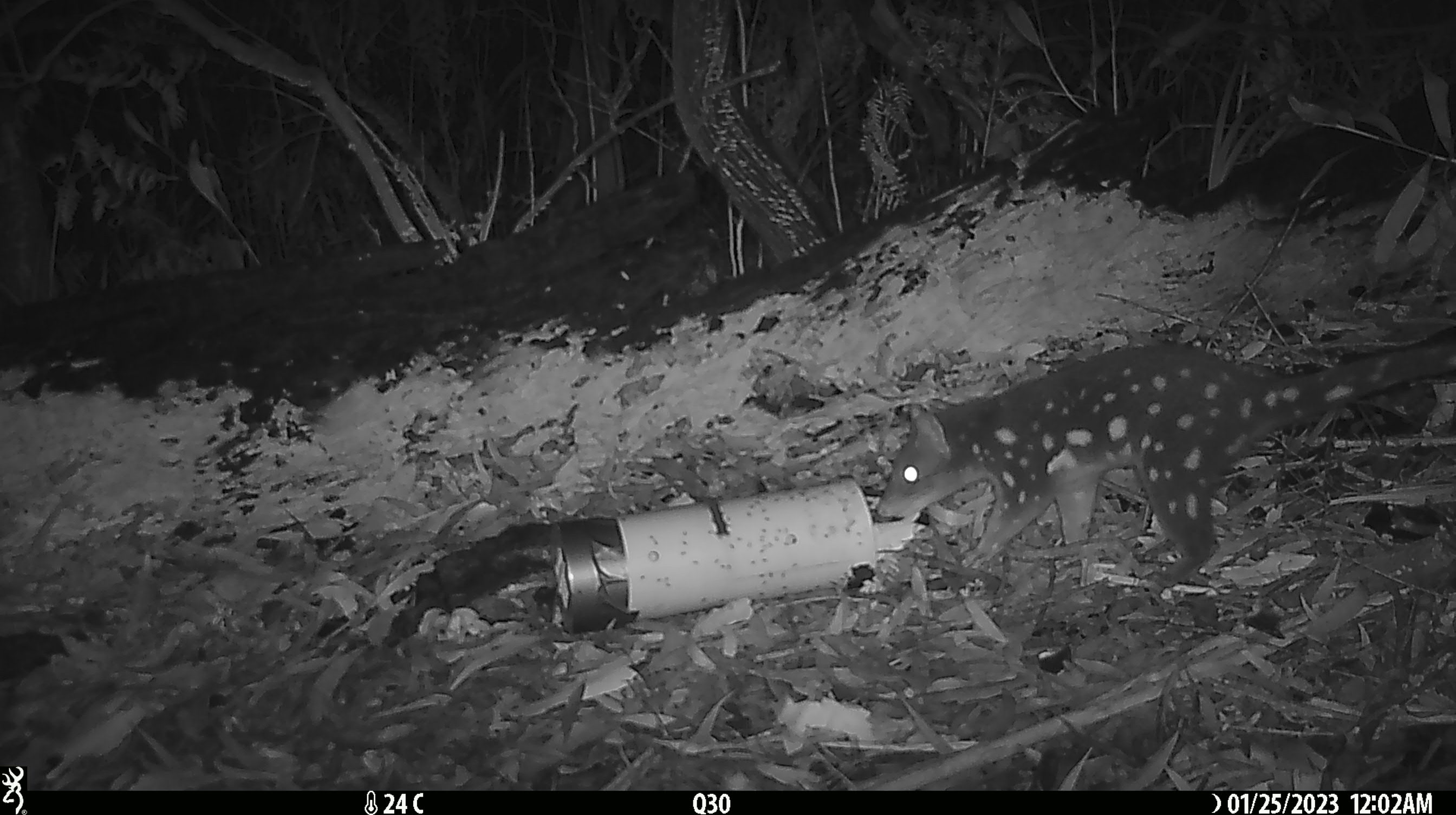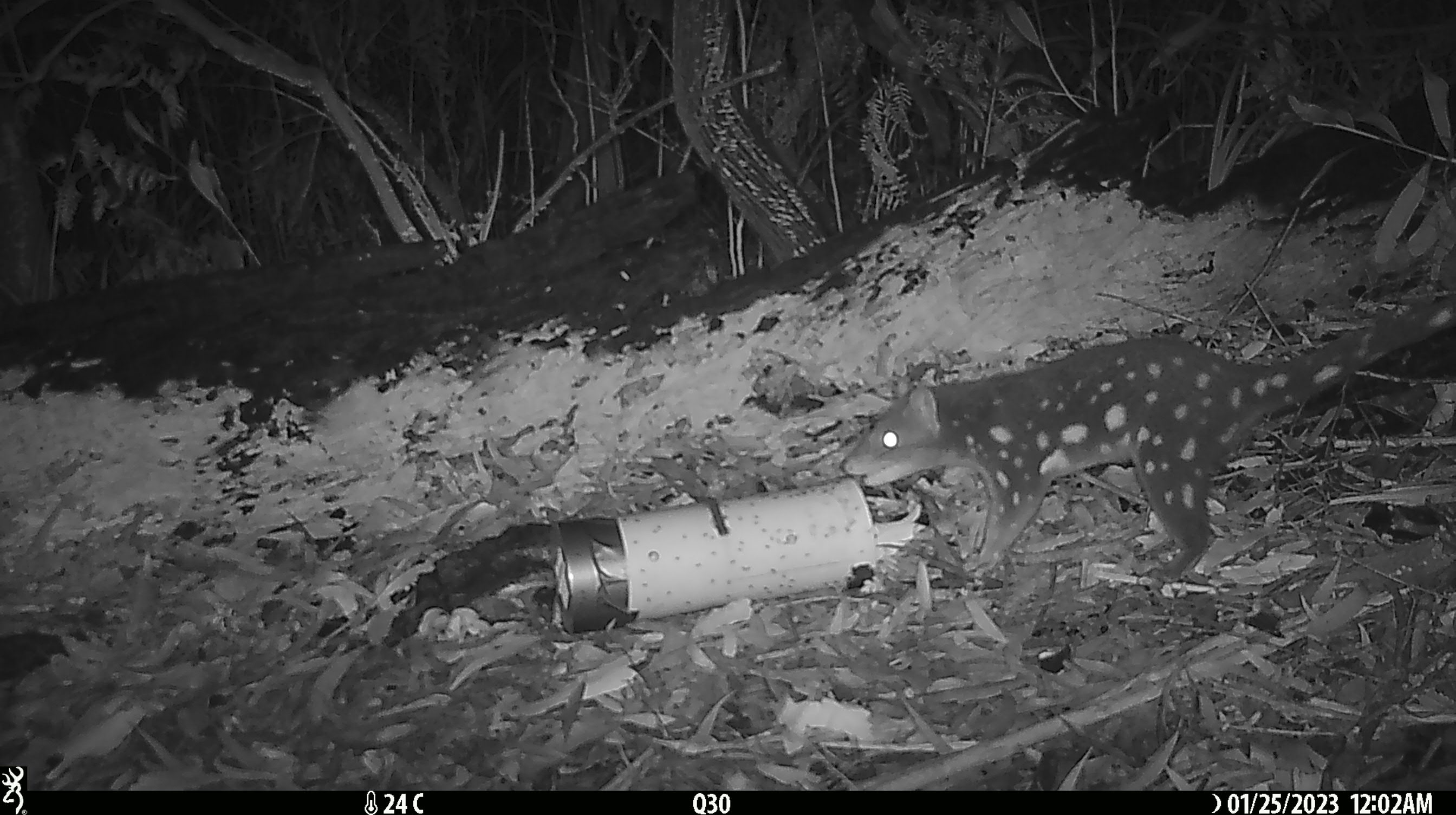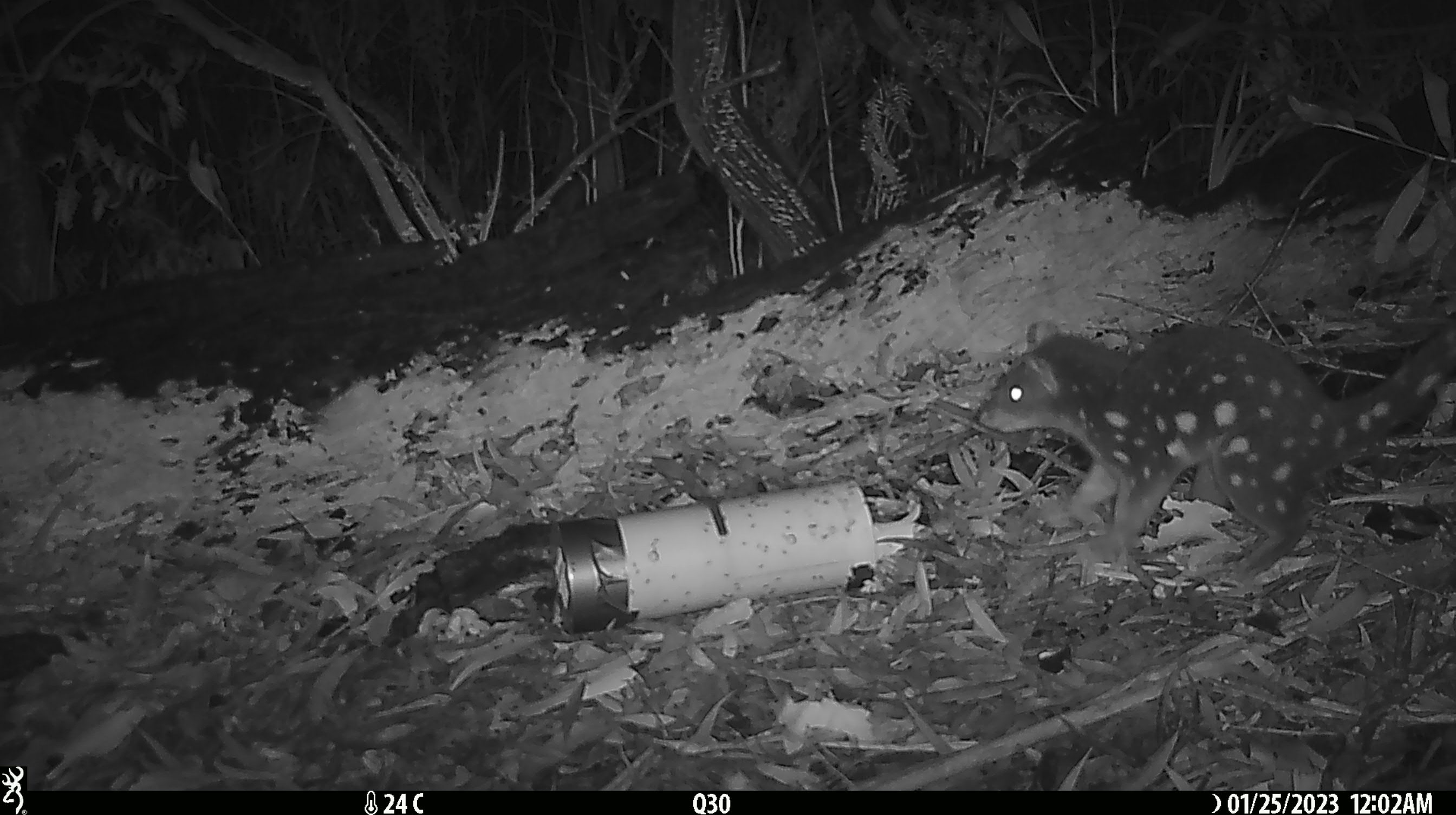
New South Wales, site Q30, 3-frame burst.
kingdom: Animalia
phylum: Chordata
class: Mammalia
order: Dasyuromorphia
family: Dasyuridae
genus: Dasyurus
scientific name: Dasyurus maculatus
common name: spotted-tailed quoll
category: quoll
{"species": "quoll (spotted-tailed quoll) (Dasyurus maculatus)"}